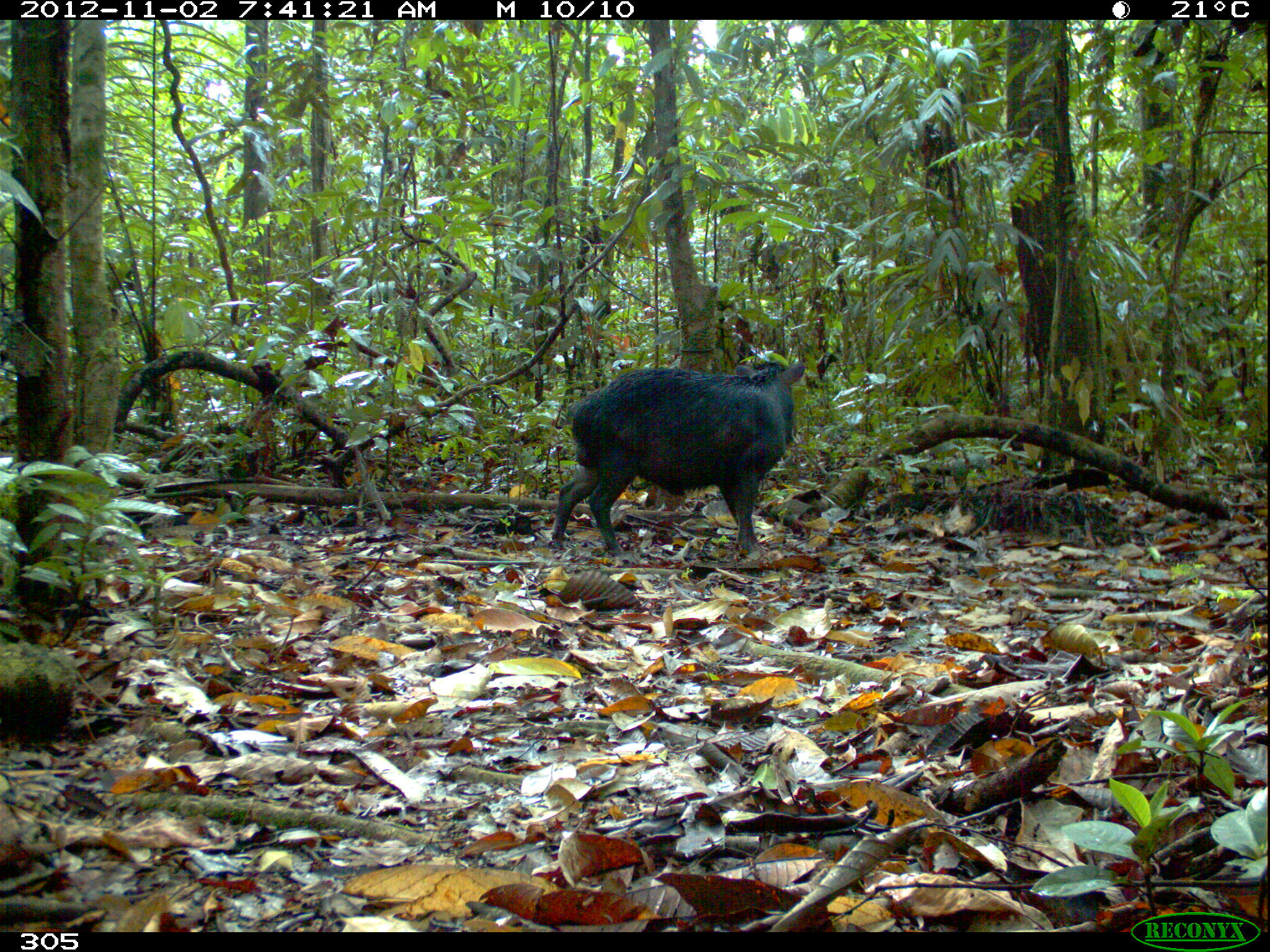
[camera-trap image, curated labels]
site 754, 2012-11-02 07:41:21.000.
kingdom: Animalia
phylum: Chordata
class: Mammalia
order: Artiodactyla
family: Tayassuidae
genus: Tayassu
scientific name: Tayassu pecari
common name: white-lipped peccary